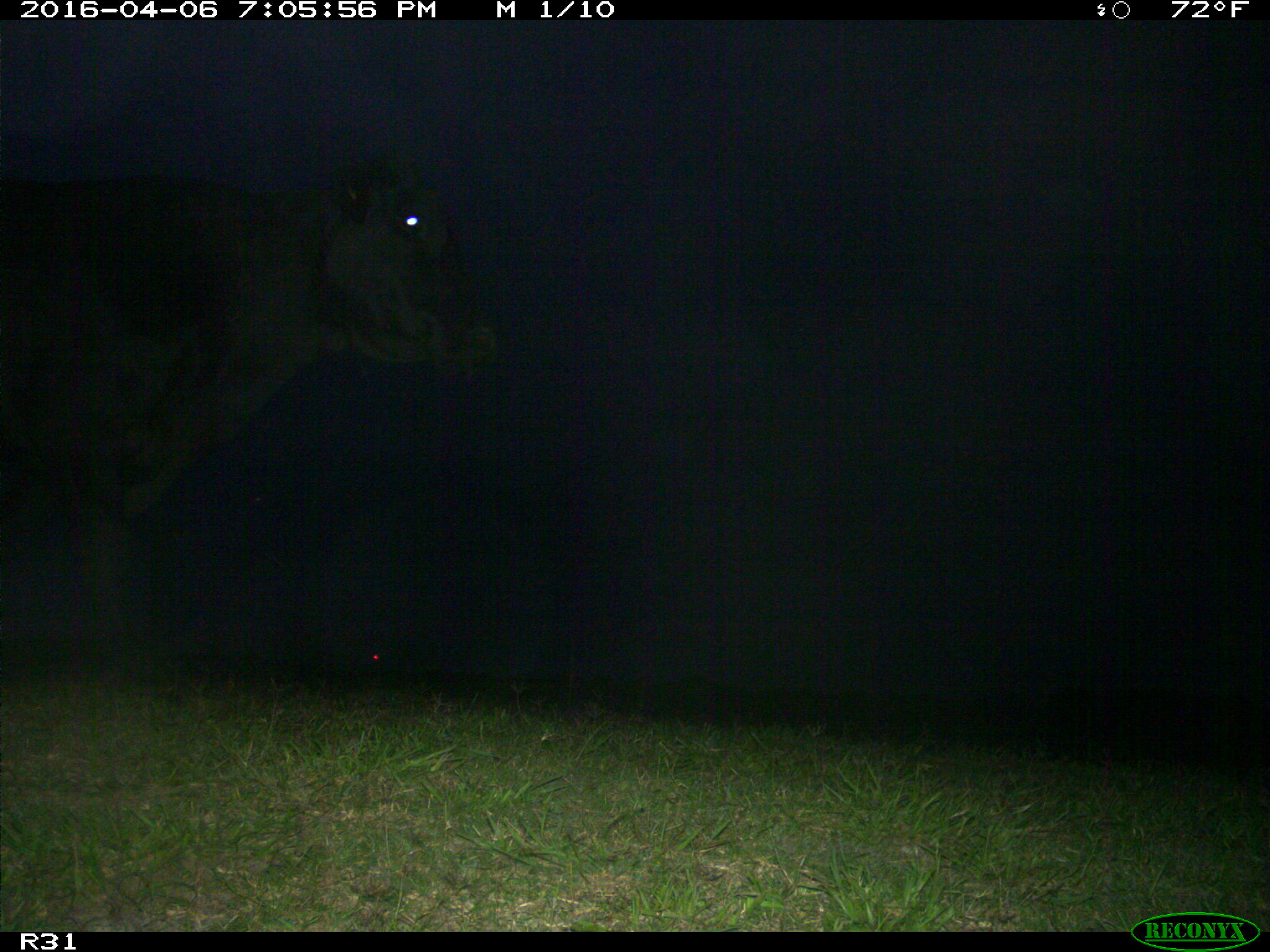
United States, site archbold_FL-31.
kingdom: Animalia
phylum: Chordata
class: Mammalia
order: Artiodactyla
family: Bovidae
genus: Bos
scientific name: Bos taurus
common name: domestic cow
Bos taurus (domestic cow).